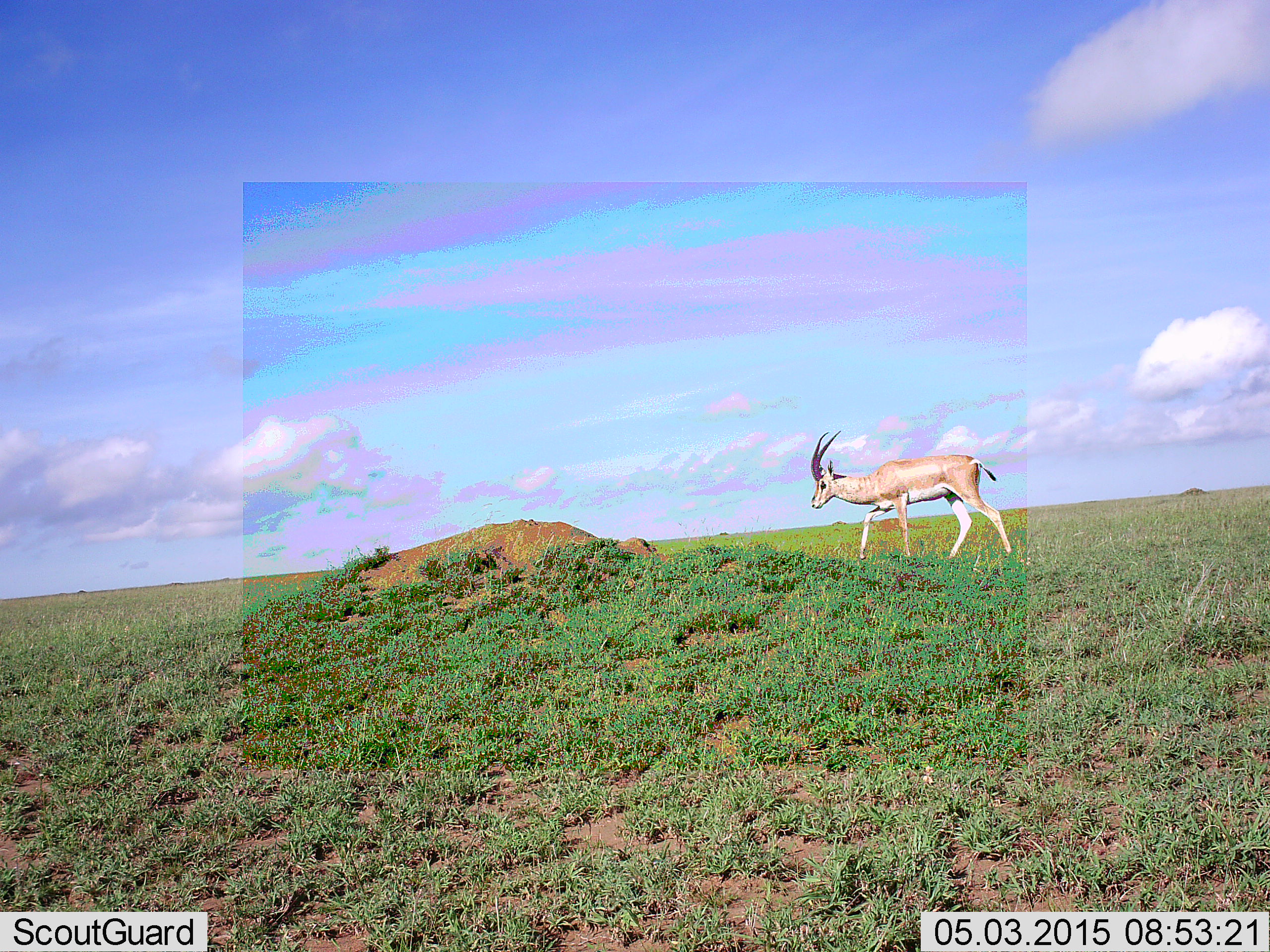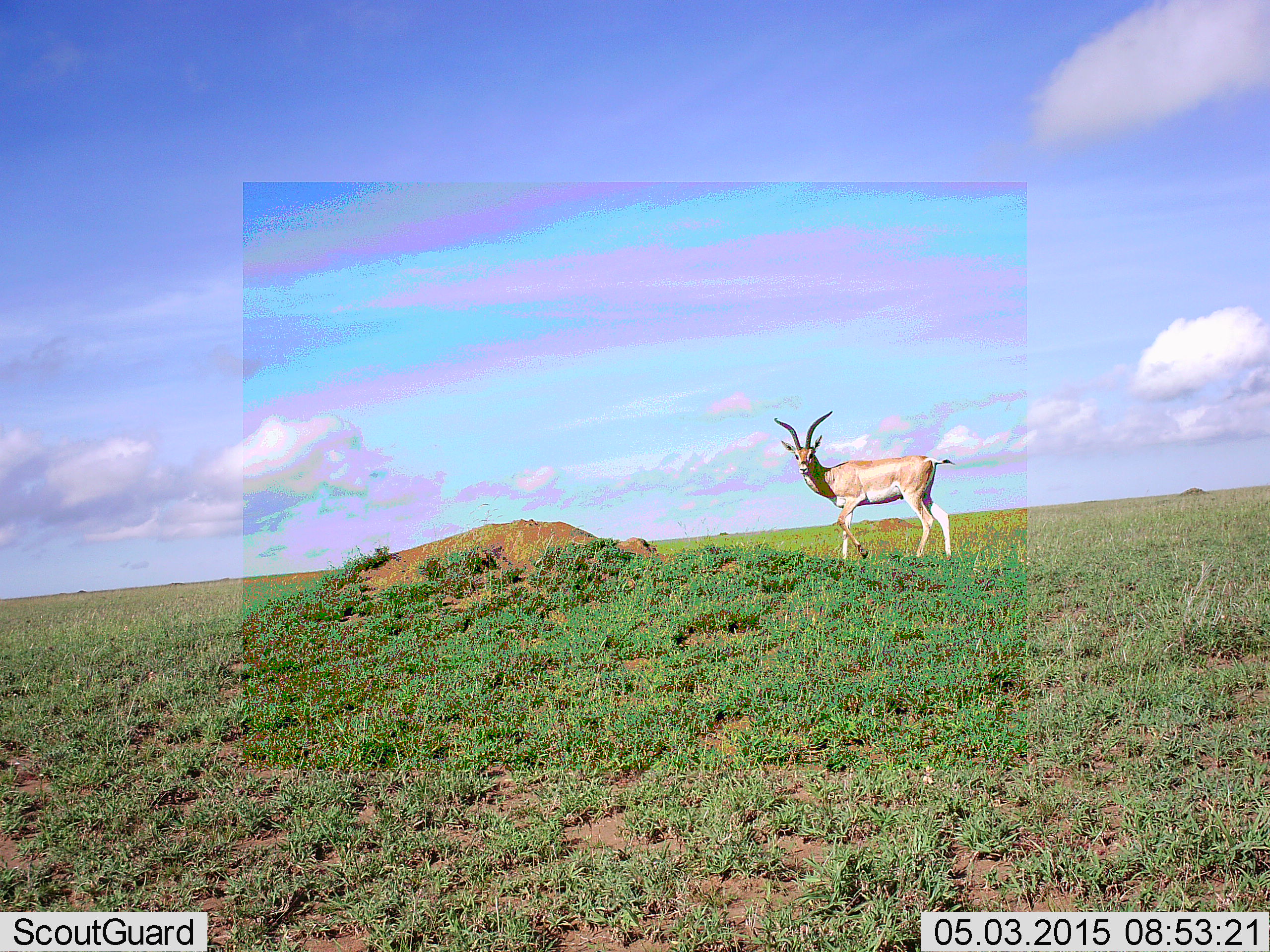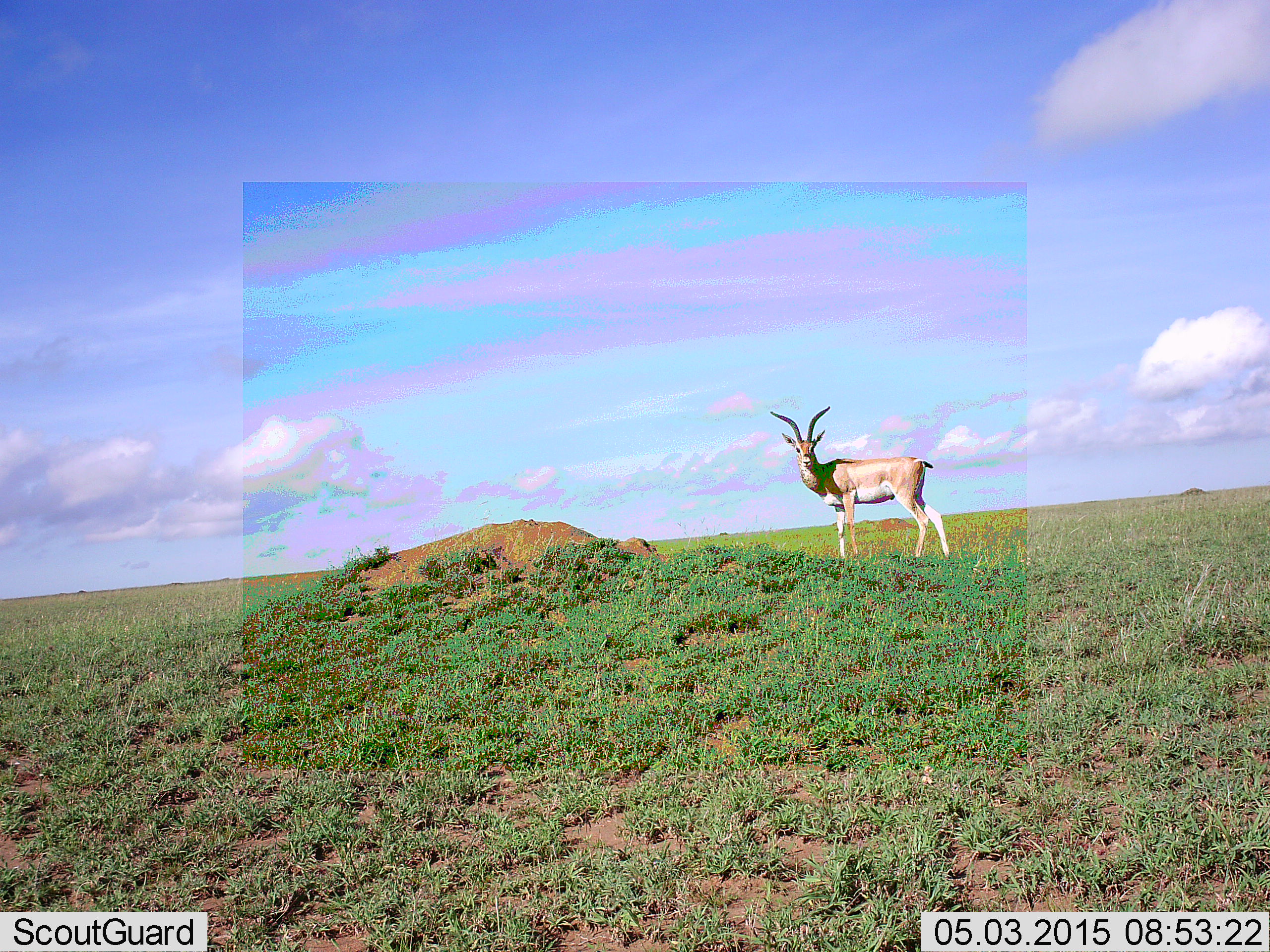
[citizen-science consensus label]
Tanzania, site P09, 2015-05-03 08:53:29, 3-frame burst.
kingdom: Animalia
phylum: Chordata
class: Mammalia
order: Artiodactyla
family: Bovidae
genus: Nanger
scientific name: Nanger granti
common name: grant's gazelle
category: gazellegrants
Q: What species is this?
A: Gazellegrants (grant's gazelle) (Nanger granti).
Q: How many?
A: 1.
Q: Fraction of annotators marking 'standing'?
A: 70%.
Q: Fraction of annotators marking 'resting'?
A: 0%.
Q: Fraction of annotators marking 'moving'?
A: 30%.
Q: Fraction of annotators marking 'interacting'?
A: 0%.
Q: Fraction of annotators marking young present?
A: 0%.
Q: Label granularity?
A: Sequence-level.